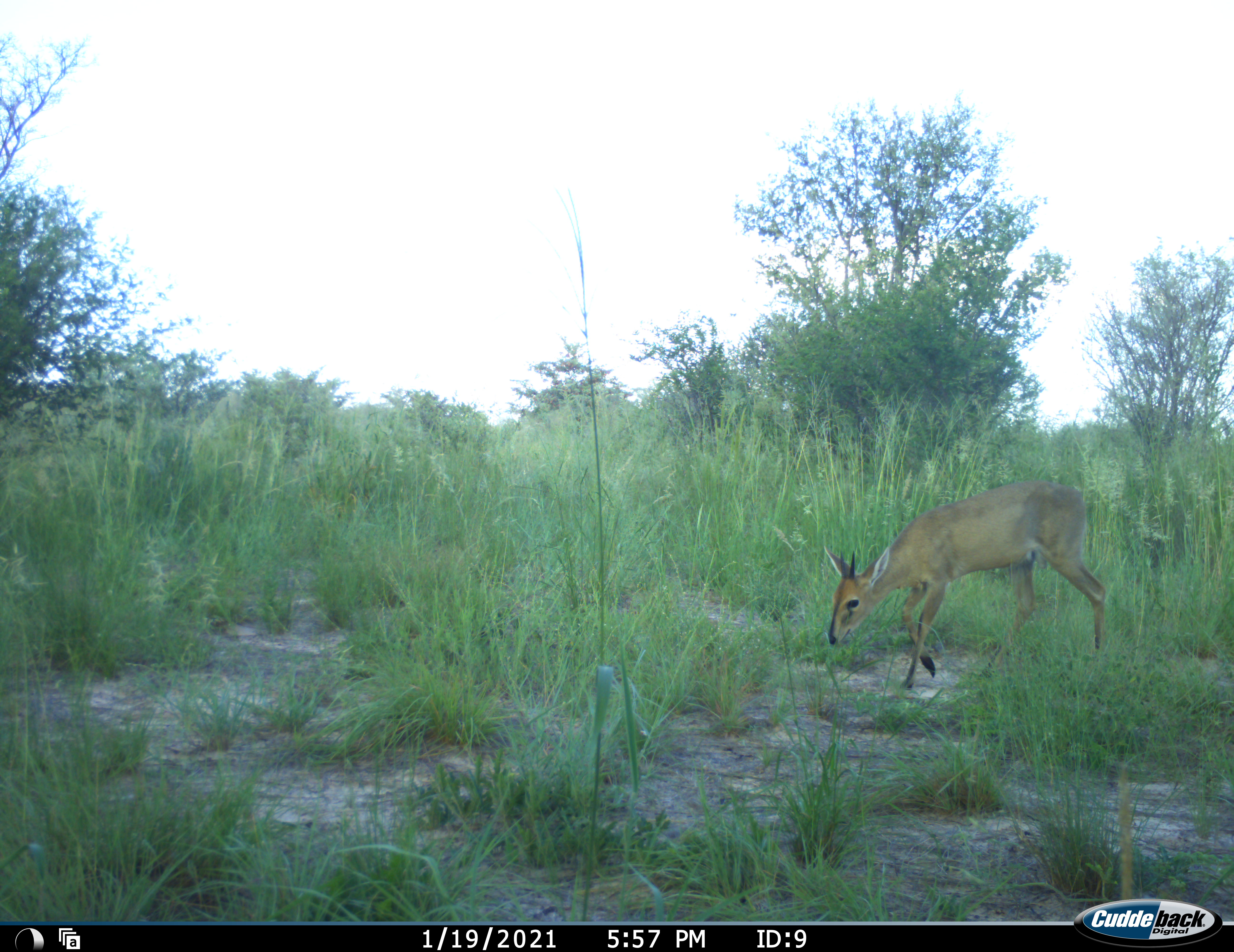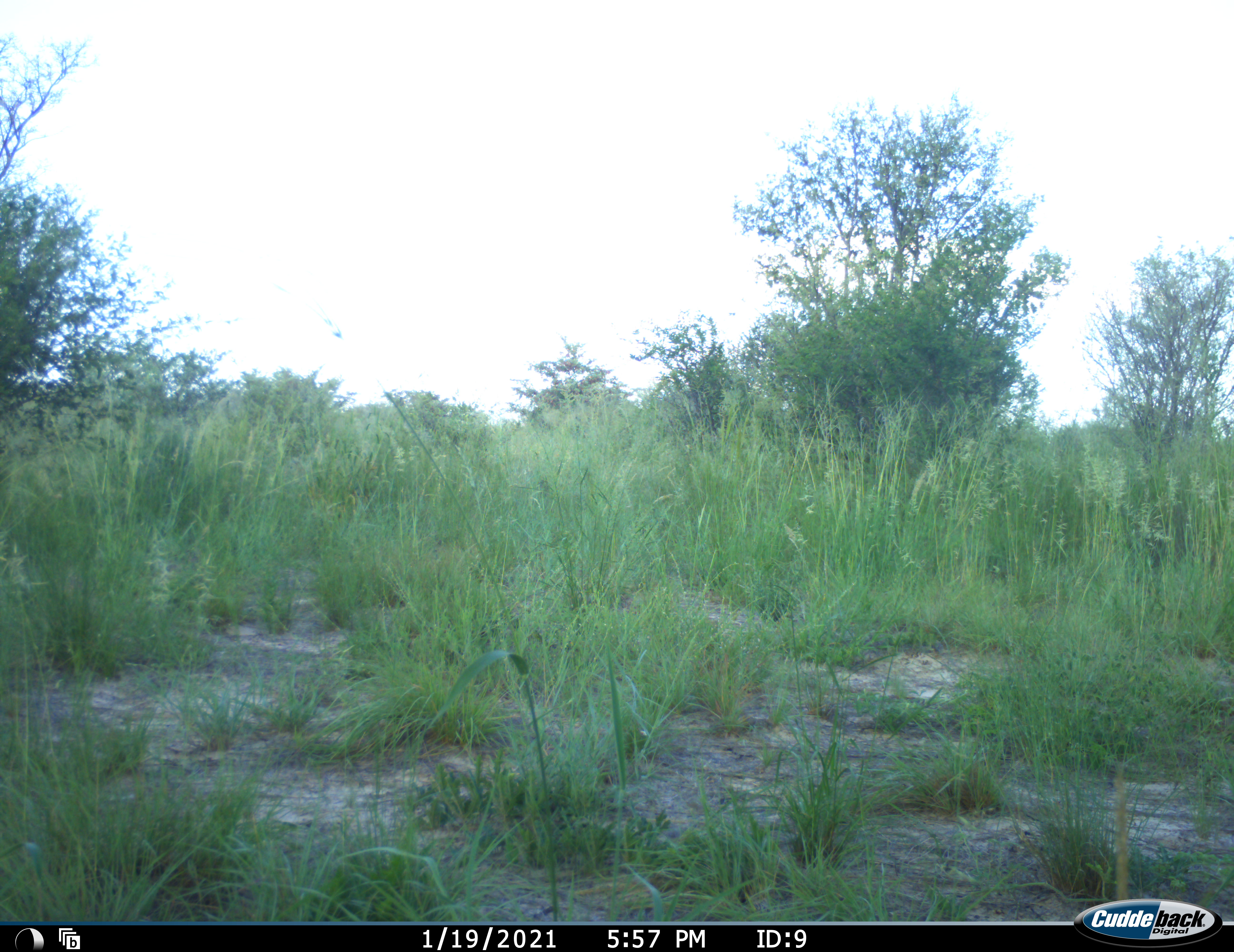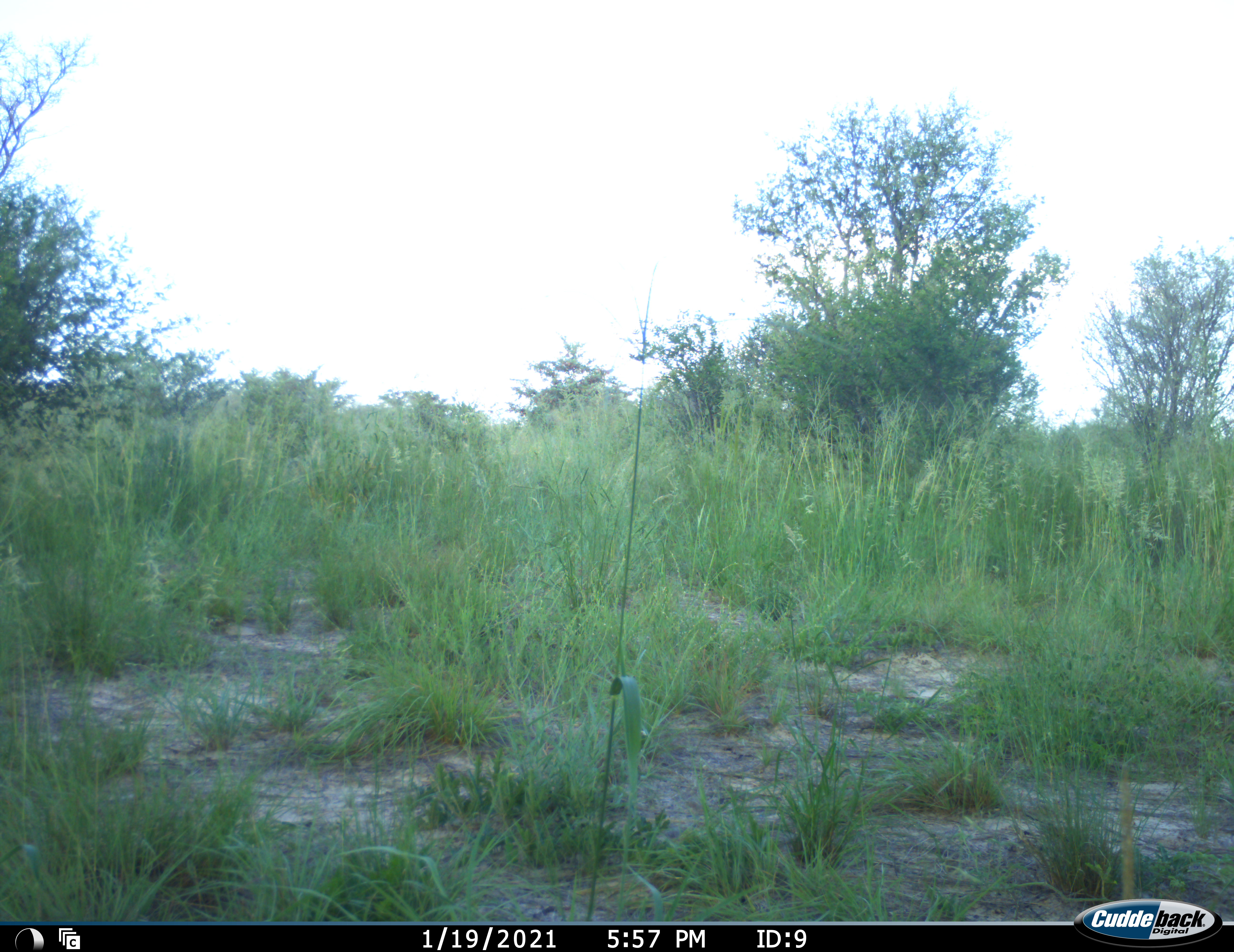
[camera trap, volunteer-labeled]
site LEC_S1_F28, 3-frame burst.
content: unidentified animal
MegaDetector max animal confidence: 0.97